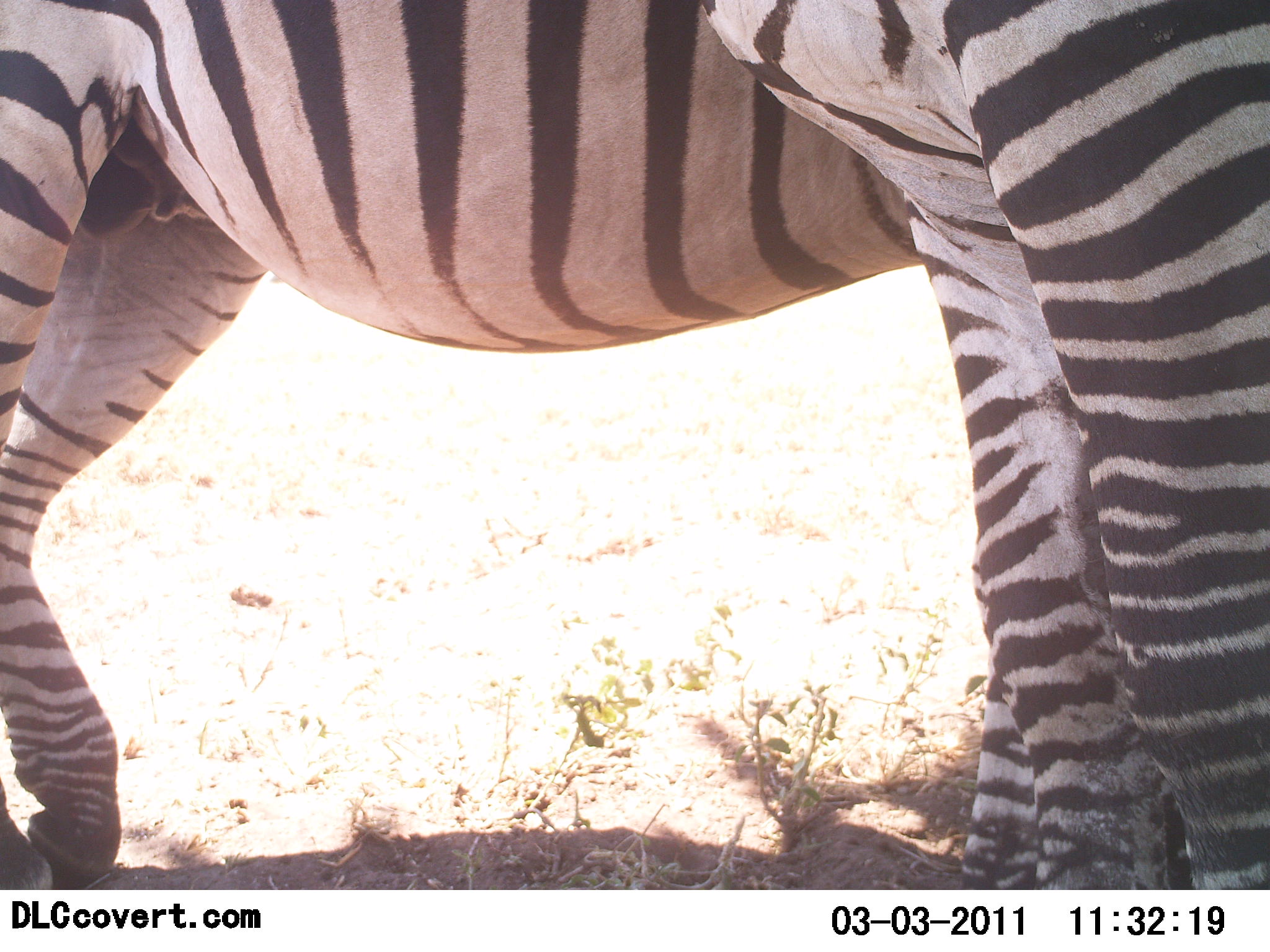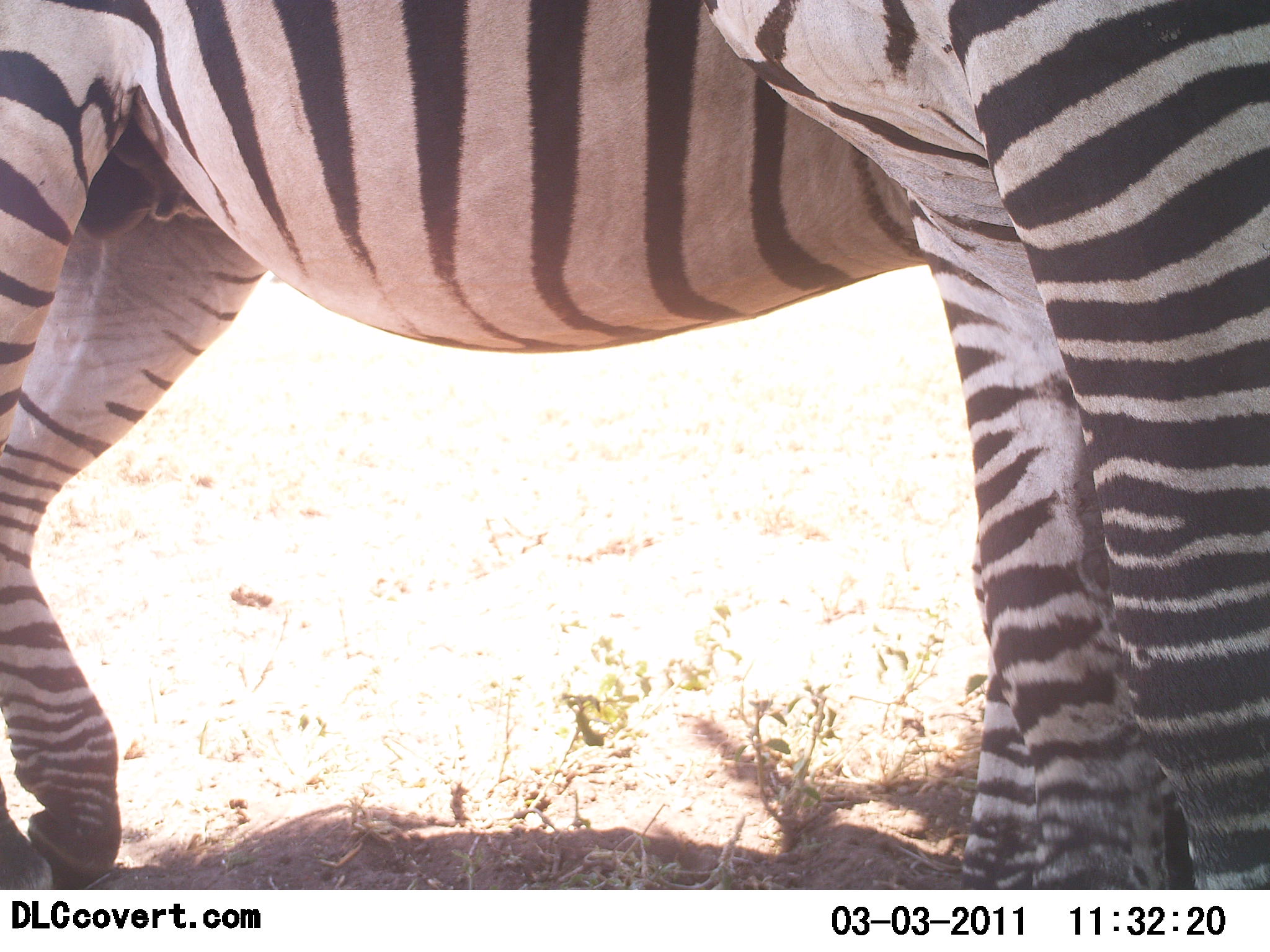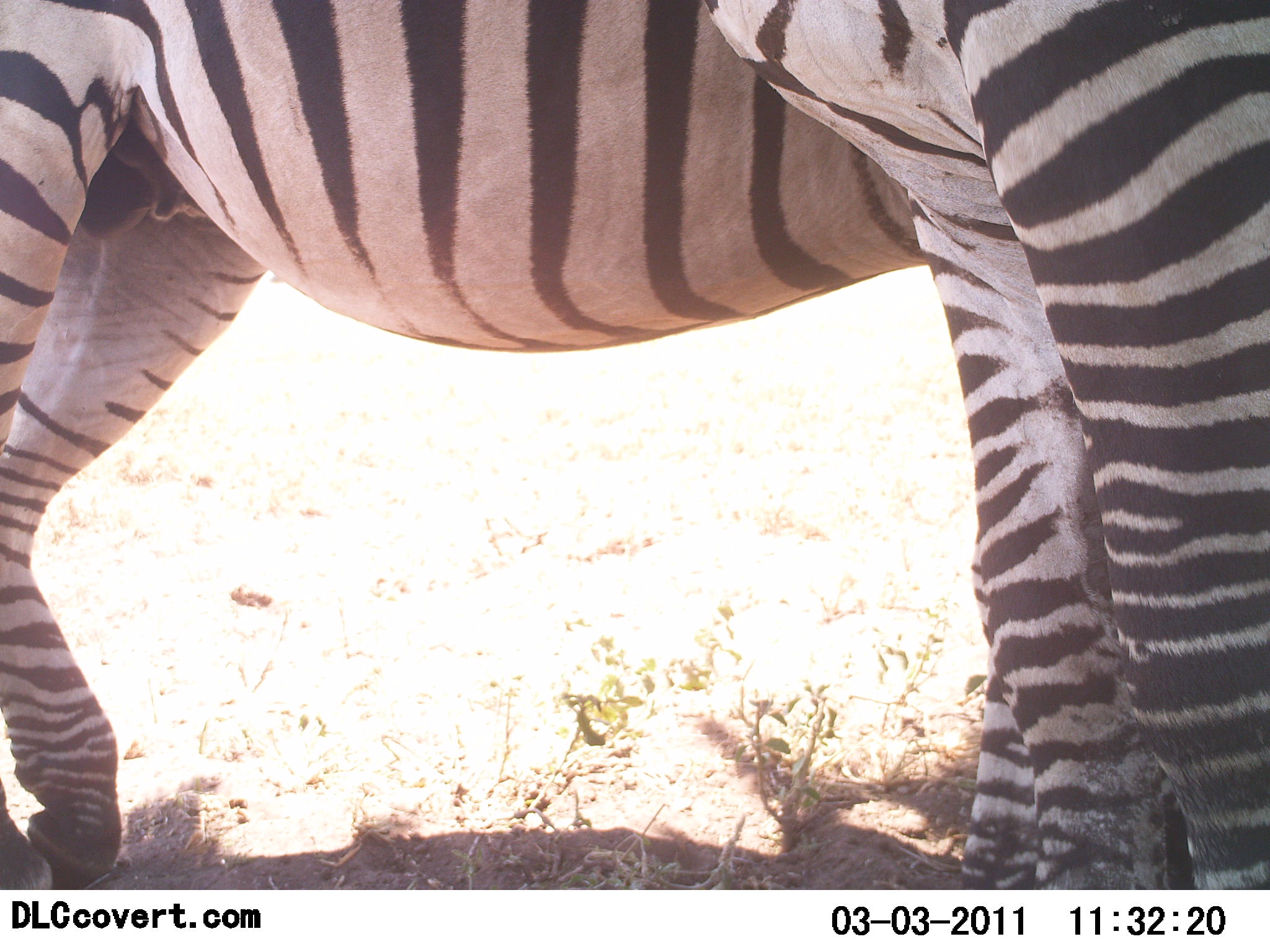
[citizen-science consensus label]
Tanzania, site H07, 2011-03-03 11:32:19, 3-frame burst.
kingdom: Animalia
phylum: Chordata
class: Mammalia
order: Perissodactyla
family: Equidae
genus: Equus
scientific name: Equus quagga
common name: plains zebra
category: zebra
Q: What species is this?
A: Zebra (plains zebra) (Equus quagga).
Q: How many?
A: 2.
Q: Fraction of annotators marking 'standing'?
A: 100%.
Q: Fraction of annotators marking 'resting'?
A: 0%.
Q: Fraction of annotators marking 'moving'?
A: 0%.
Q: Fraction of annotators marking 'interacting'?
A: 0%.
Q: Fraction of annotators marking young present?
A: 0%.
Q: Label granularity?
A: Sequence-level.